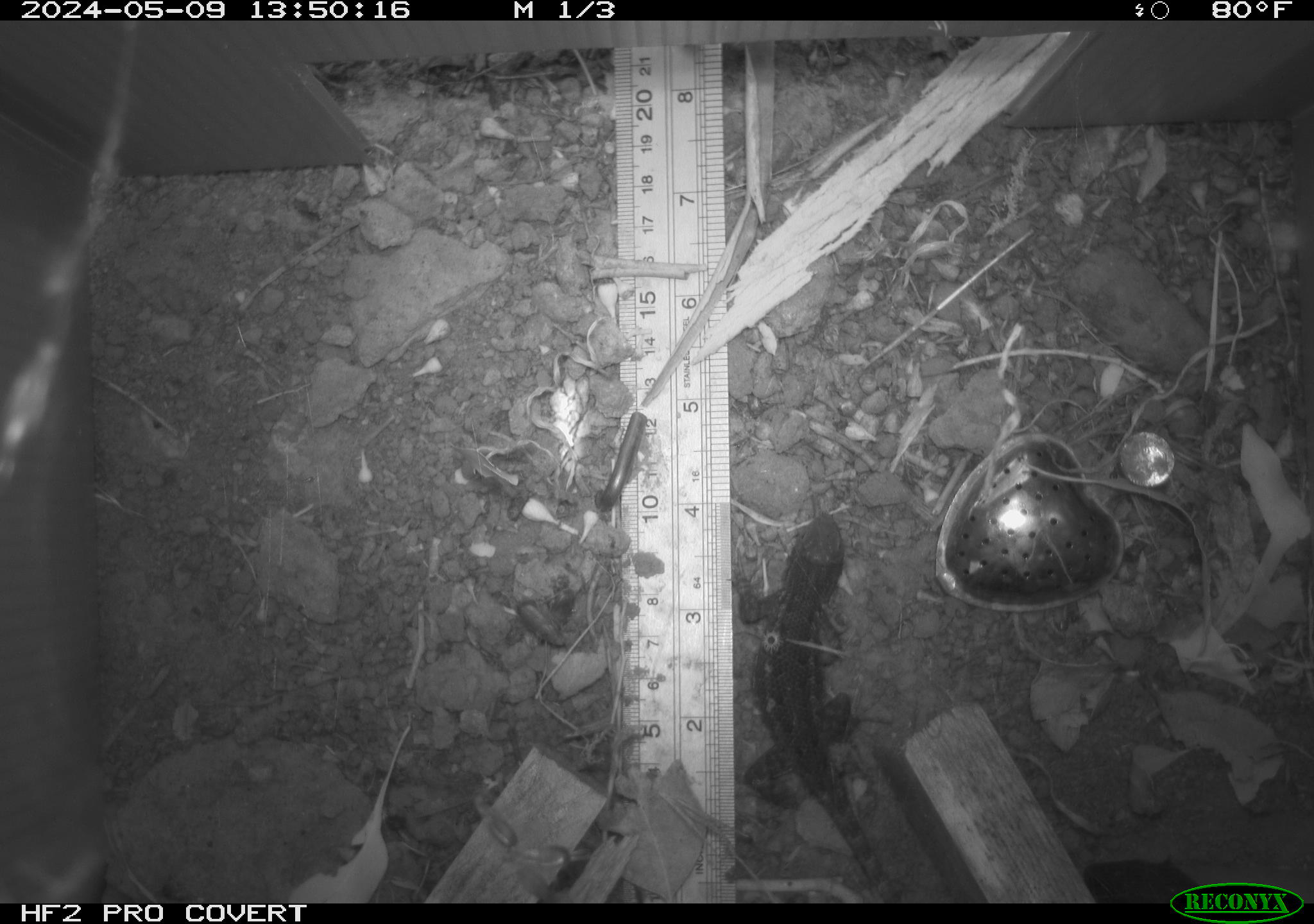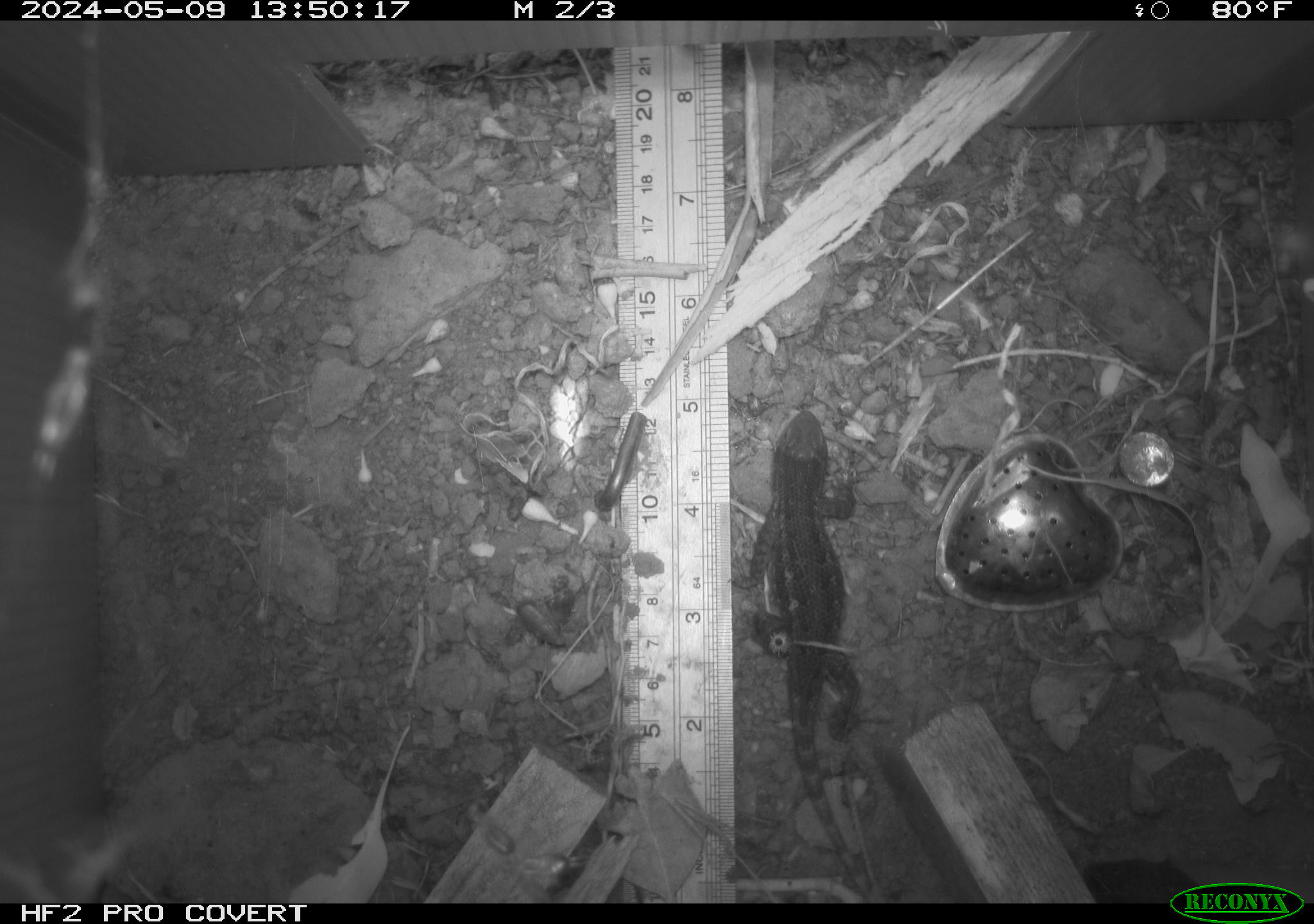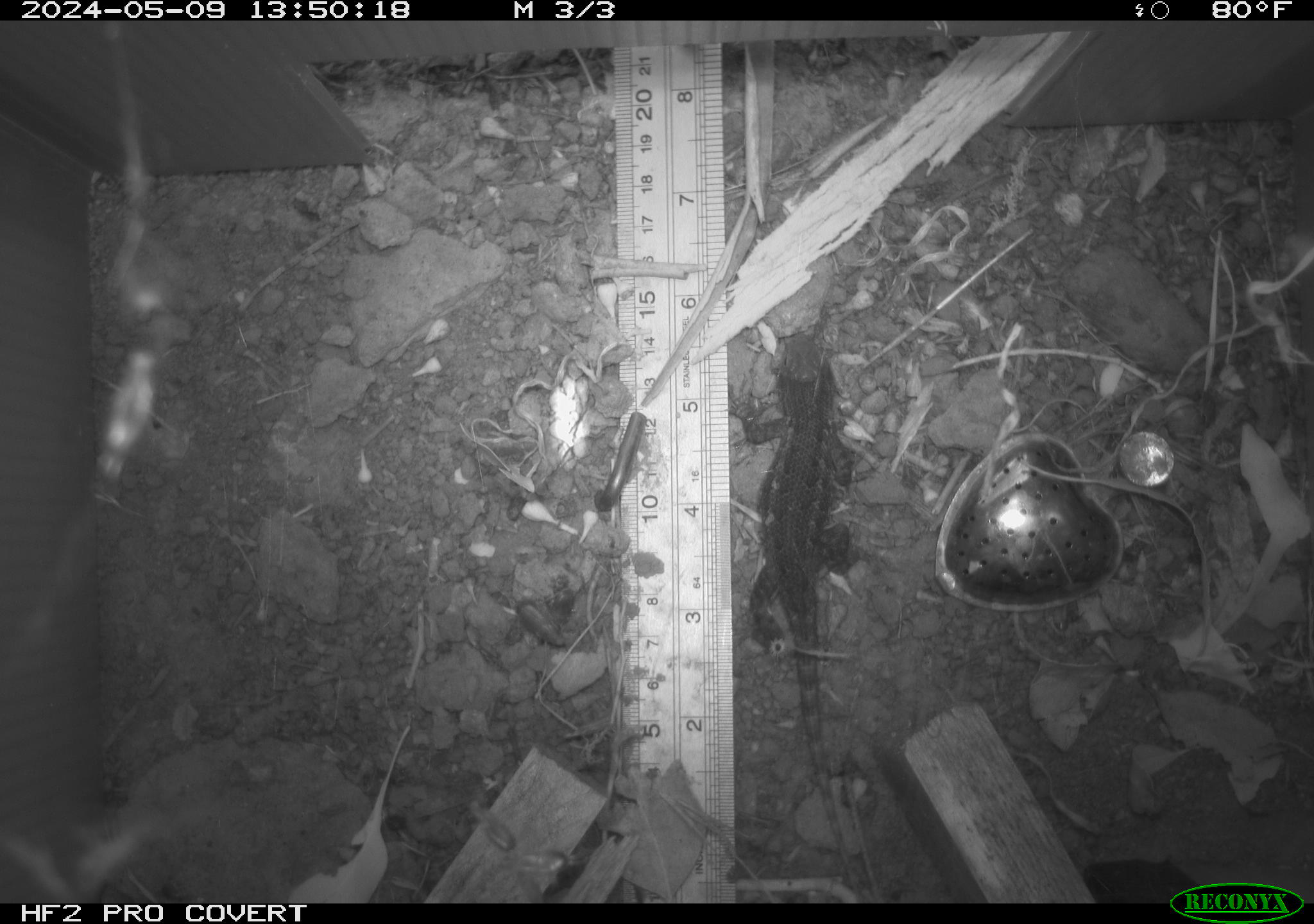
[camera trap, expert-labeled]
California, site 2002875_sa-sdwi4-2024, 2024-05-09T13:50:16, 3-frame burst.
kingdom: Animalia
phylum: Chordata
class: Reptilia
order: Squamata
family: Phrynosomatidae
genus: Sceloporus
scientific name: Sceloporus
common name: spiny lizards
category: sceloporus species